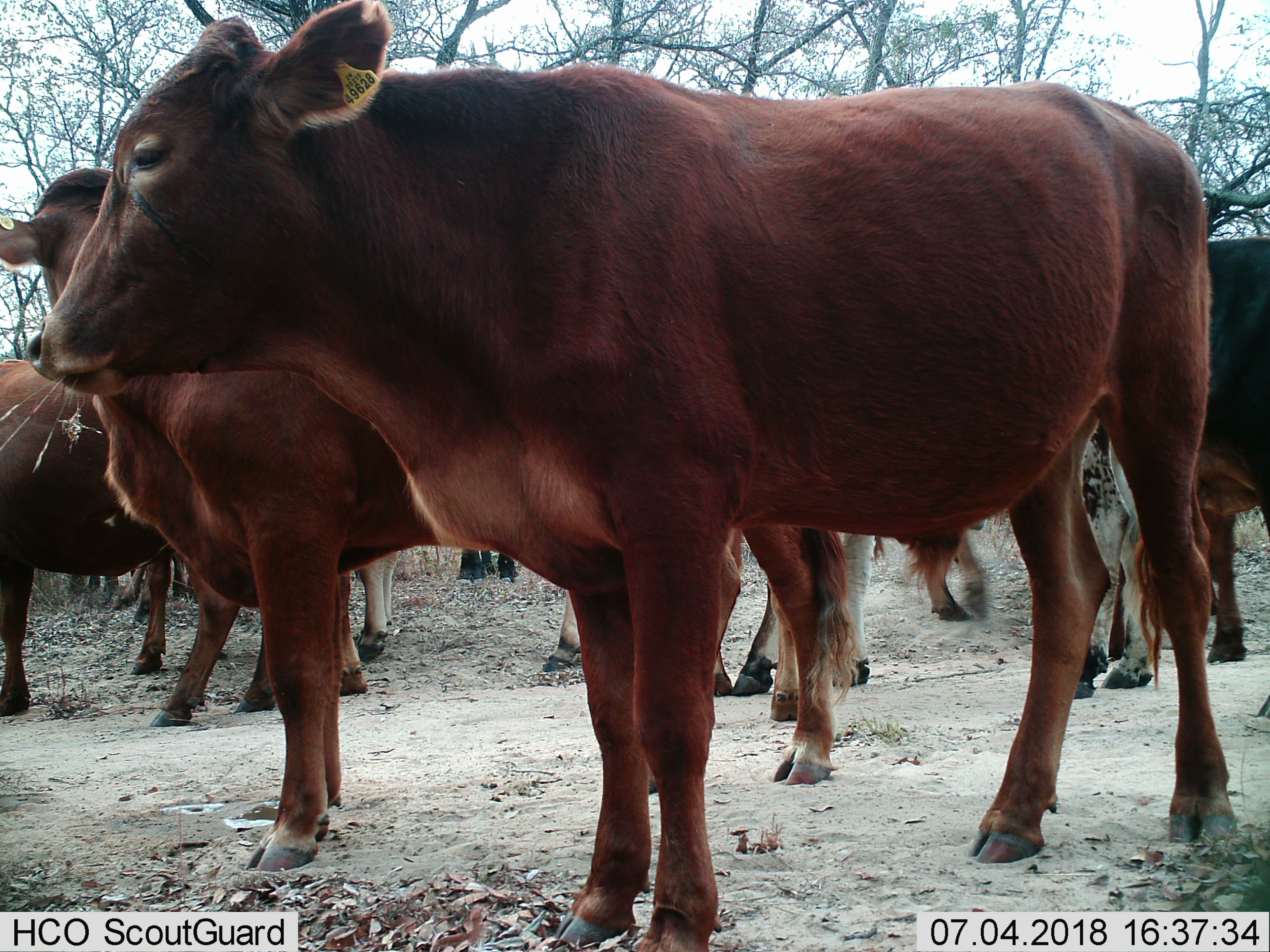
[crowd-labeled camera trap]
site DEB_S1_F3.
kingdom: Animalia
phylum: Chordata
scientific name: Vertebrata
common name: domestic animal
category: domesticanimal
Domesticanimal (domestic animal) (Vertebrata), count 11-50. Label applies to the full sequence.